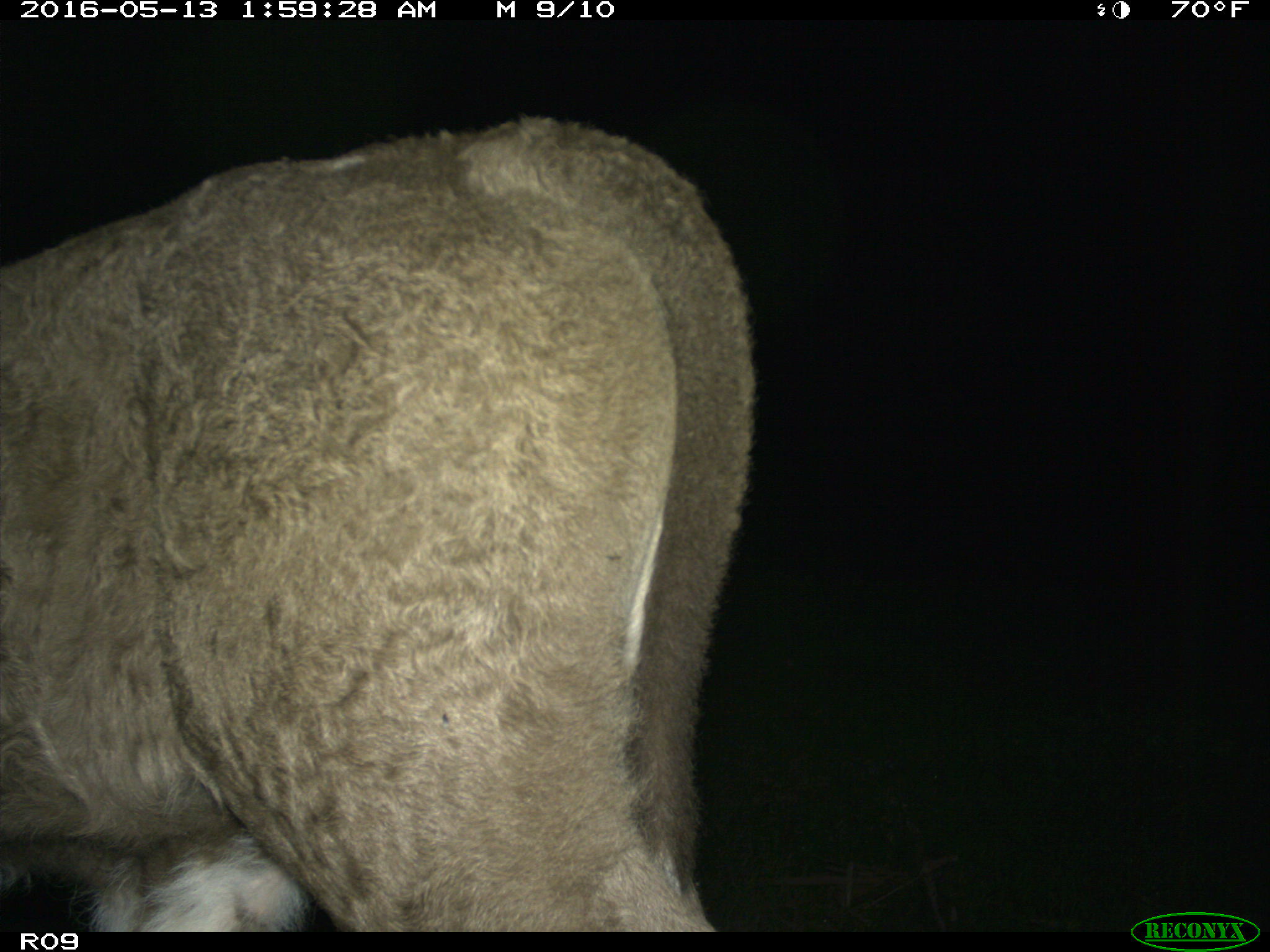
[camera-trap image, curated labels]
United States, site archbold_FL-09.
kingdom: Animalia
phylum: Chordata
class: Mammalia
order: Artiodactyla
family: Bovidae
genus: Bos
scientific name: Bos taurus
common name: domestic cow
Bos taurus (domestic cow).